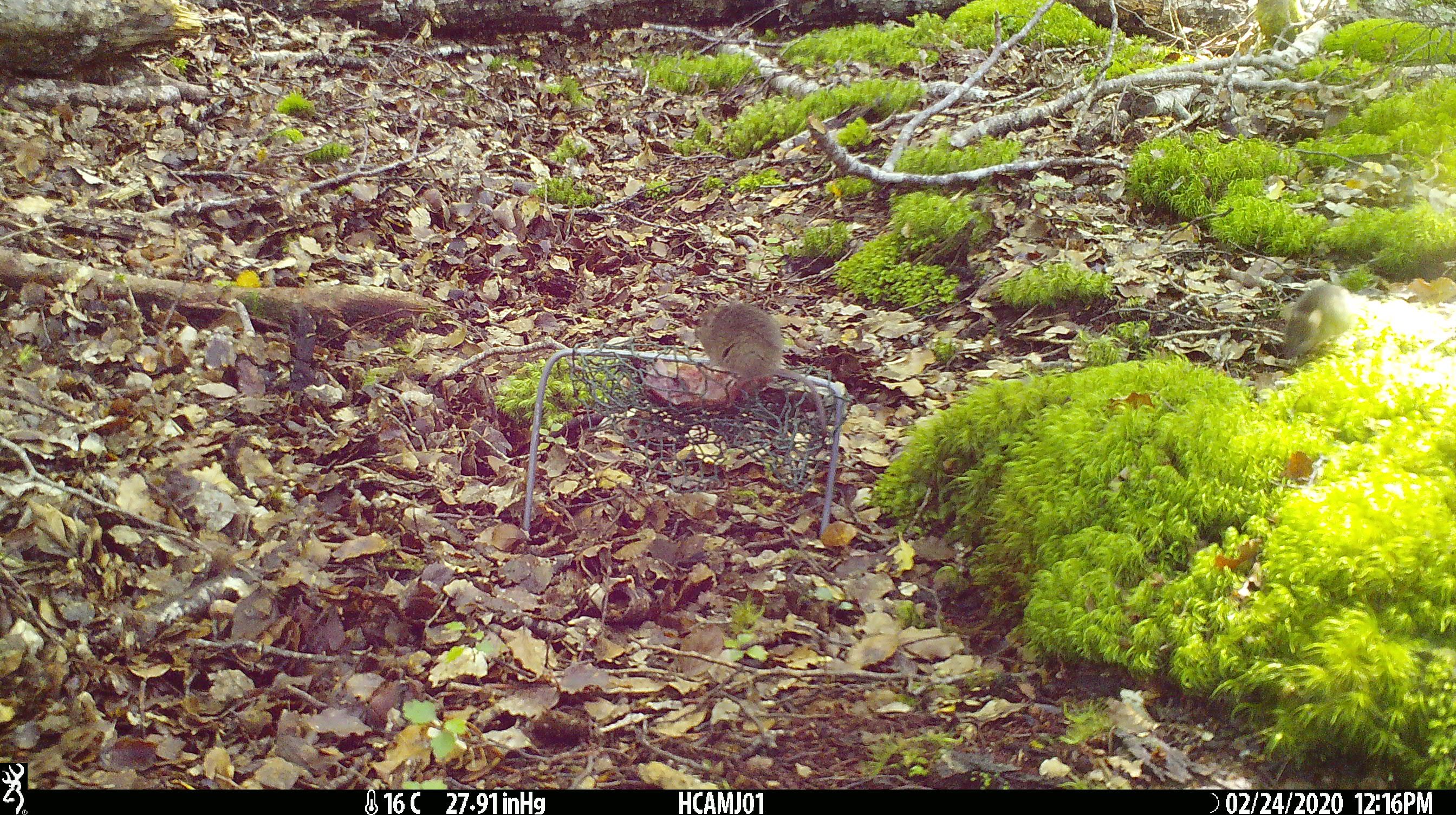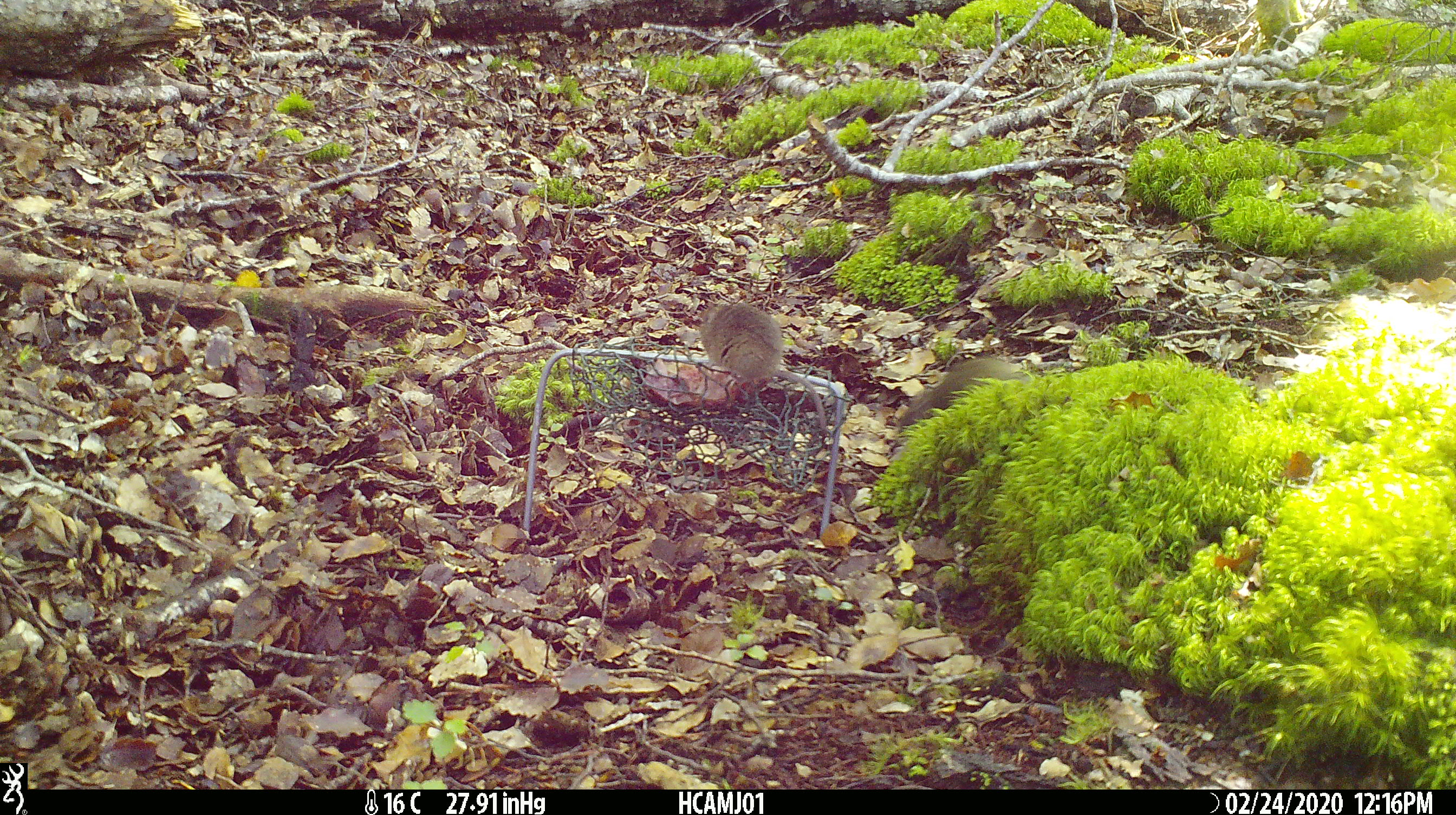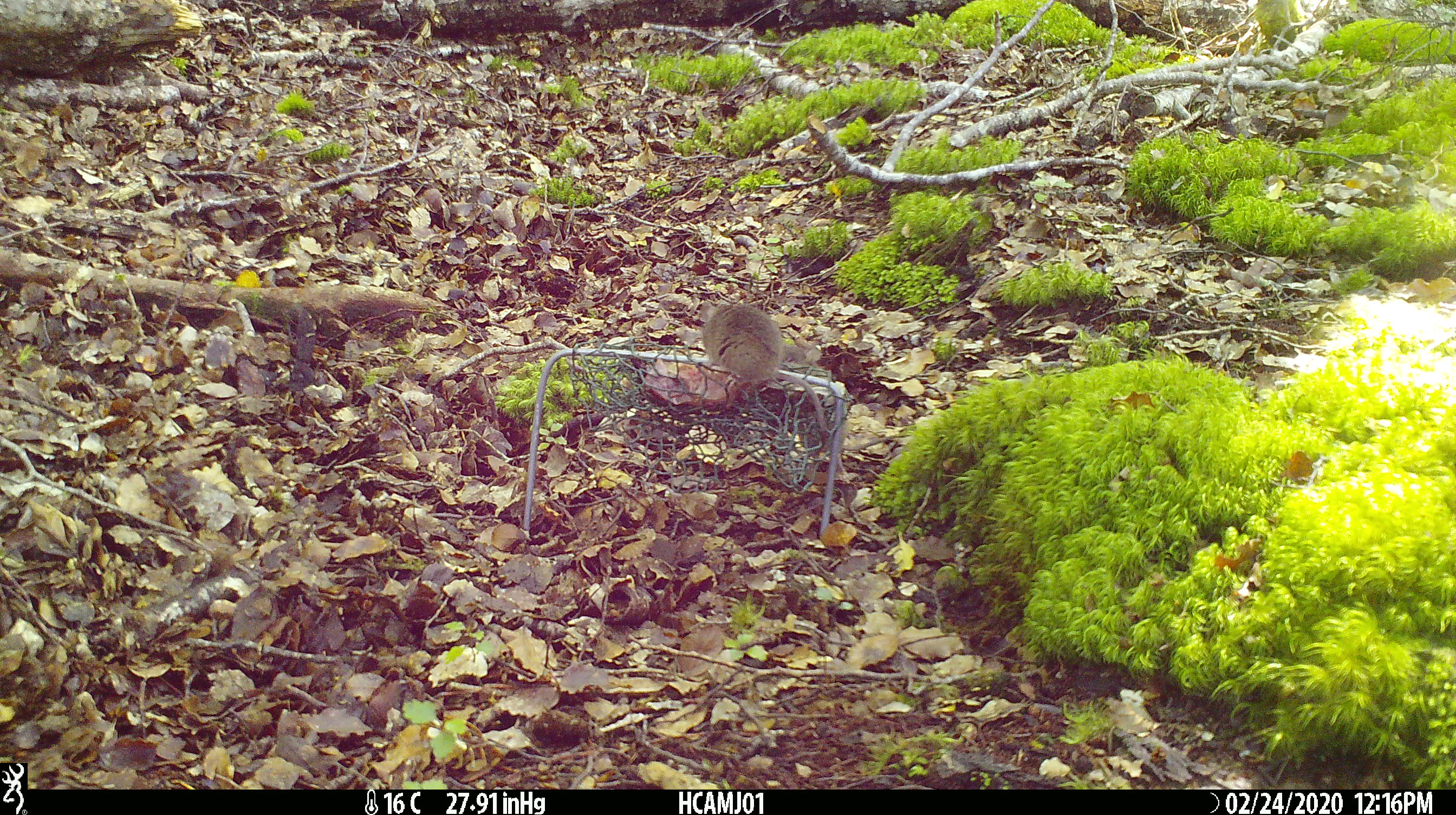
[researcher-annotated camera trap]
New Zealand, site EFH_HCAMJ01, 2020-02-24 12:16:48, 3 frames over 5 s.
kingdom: Animalia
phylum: Chordata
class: Mammalia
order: Rodentia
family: Muridae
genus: Mus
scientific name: Mus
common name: mouse